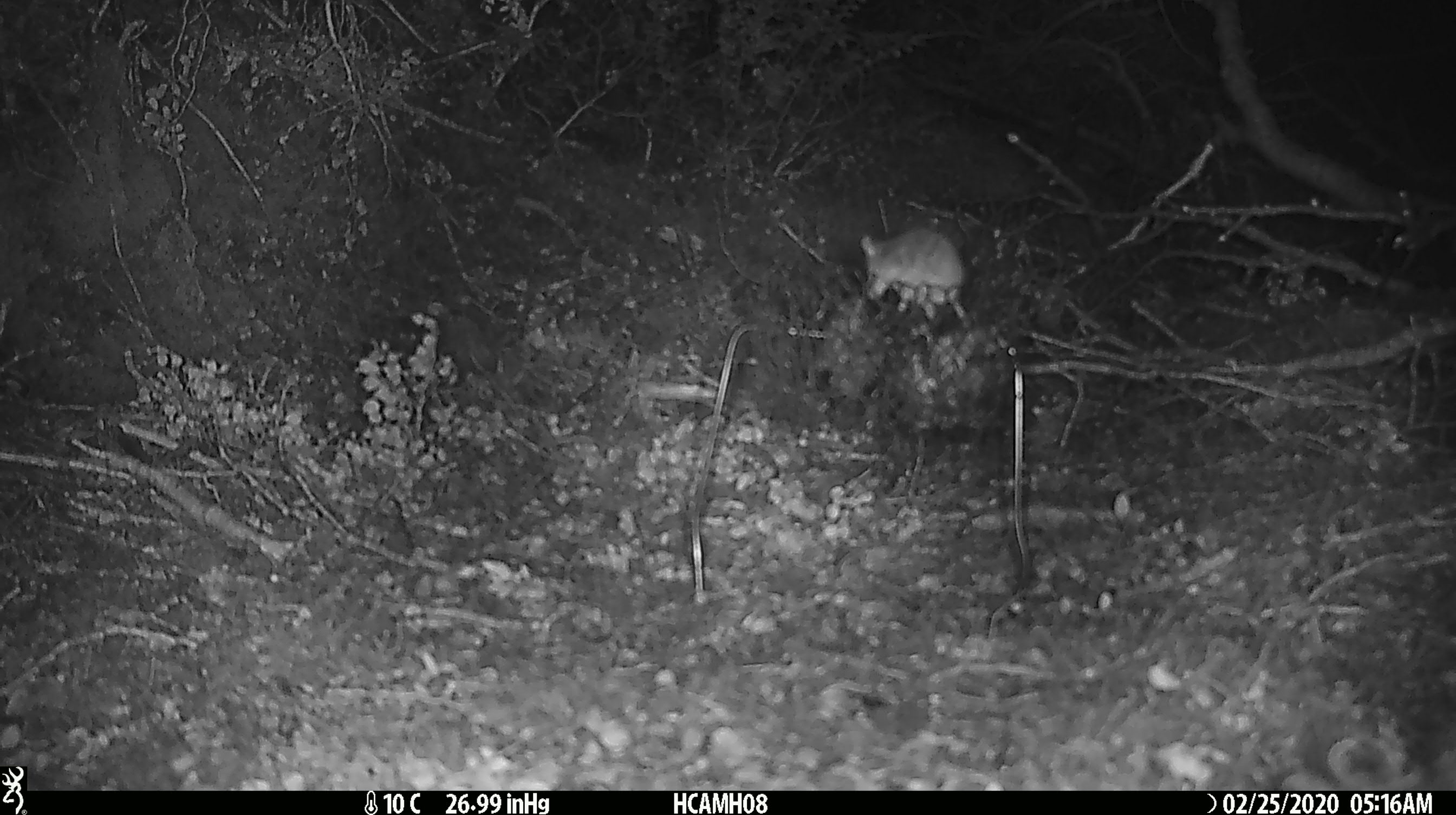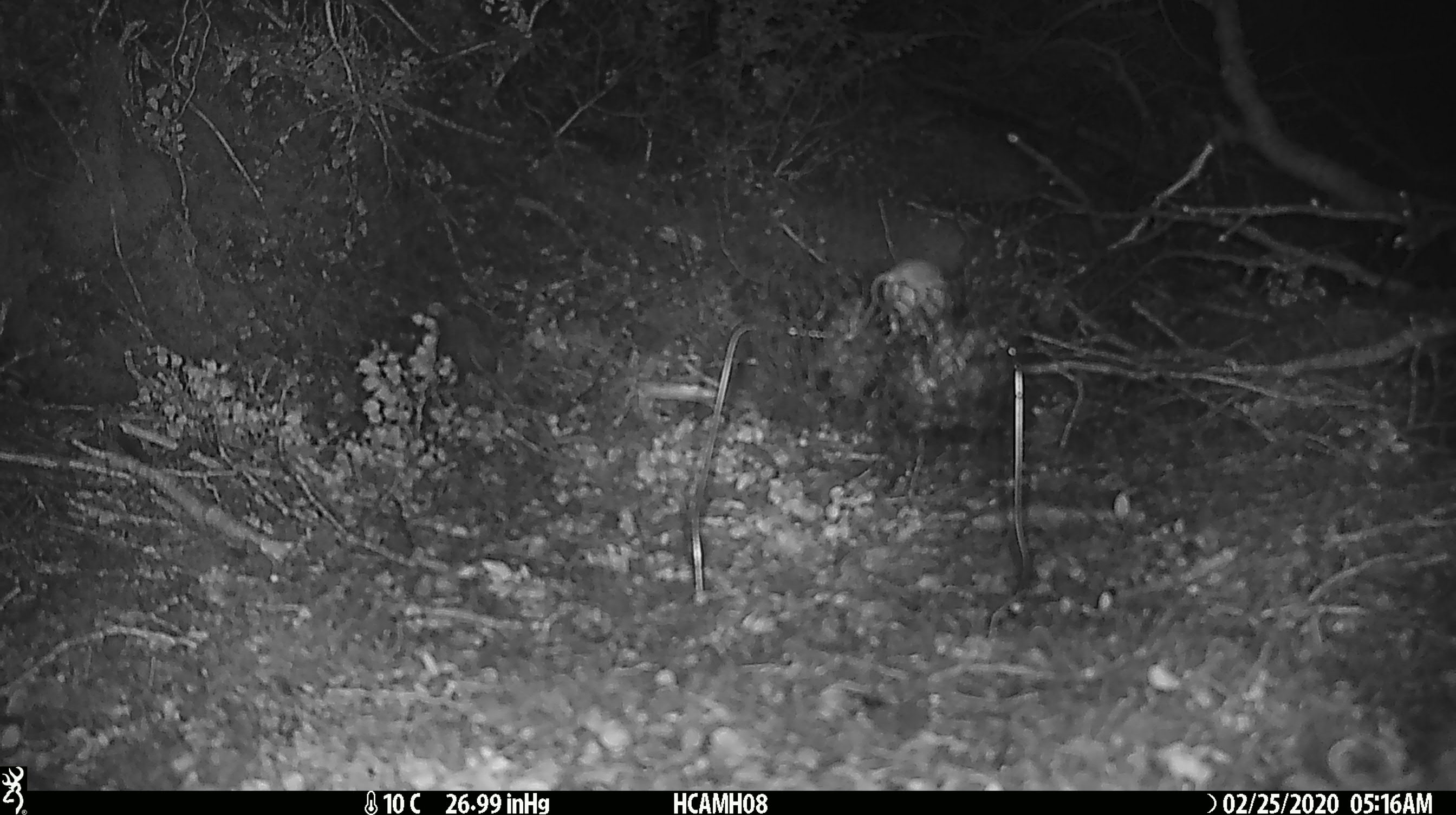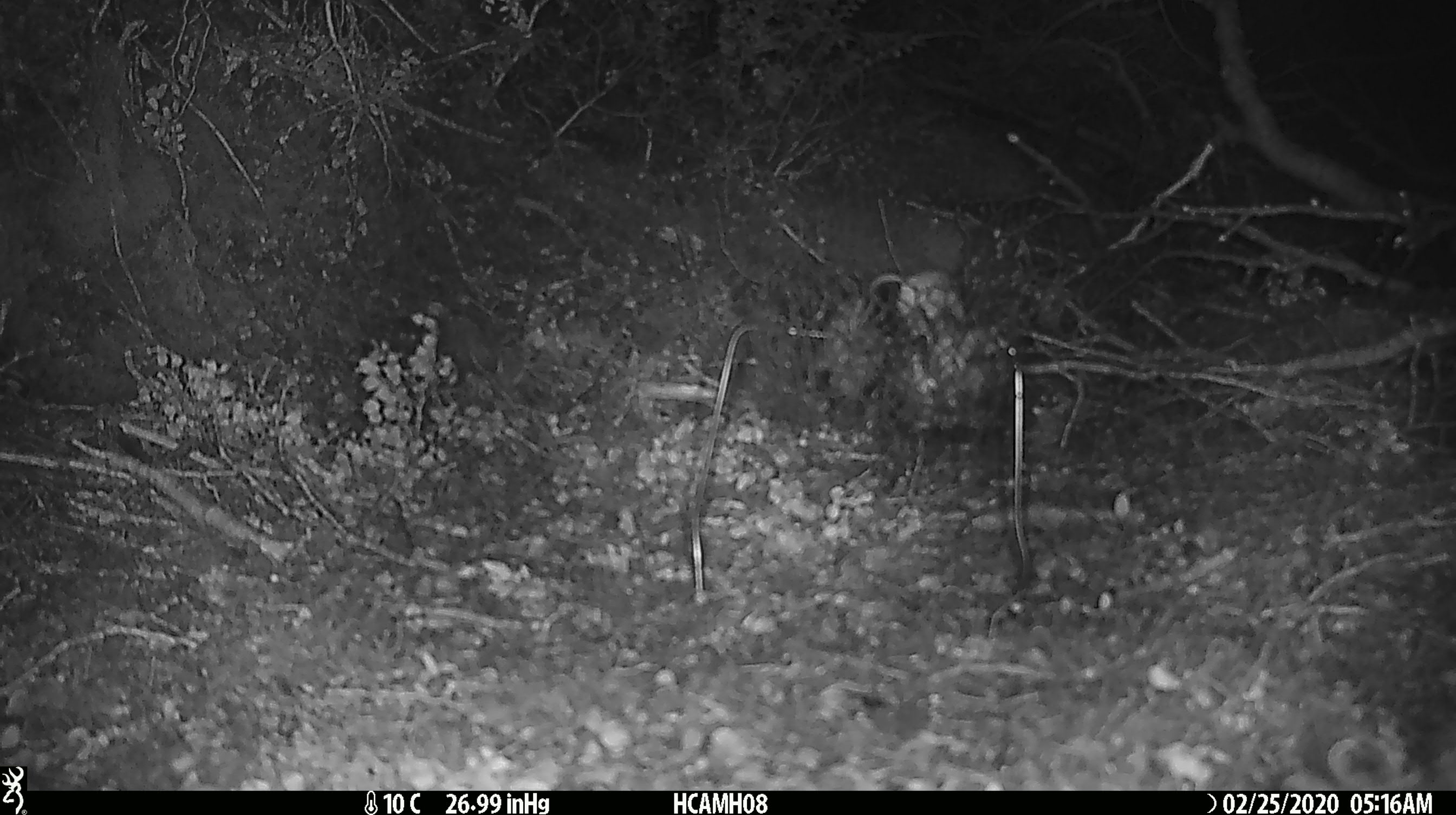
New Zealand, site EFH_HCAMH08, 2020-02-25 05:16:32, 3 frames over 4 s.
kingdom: Animalia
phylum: Chordata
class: Mammalia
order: Rodentia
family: Muridae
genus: Mus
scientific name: Mus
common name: mouse